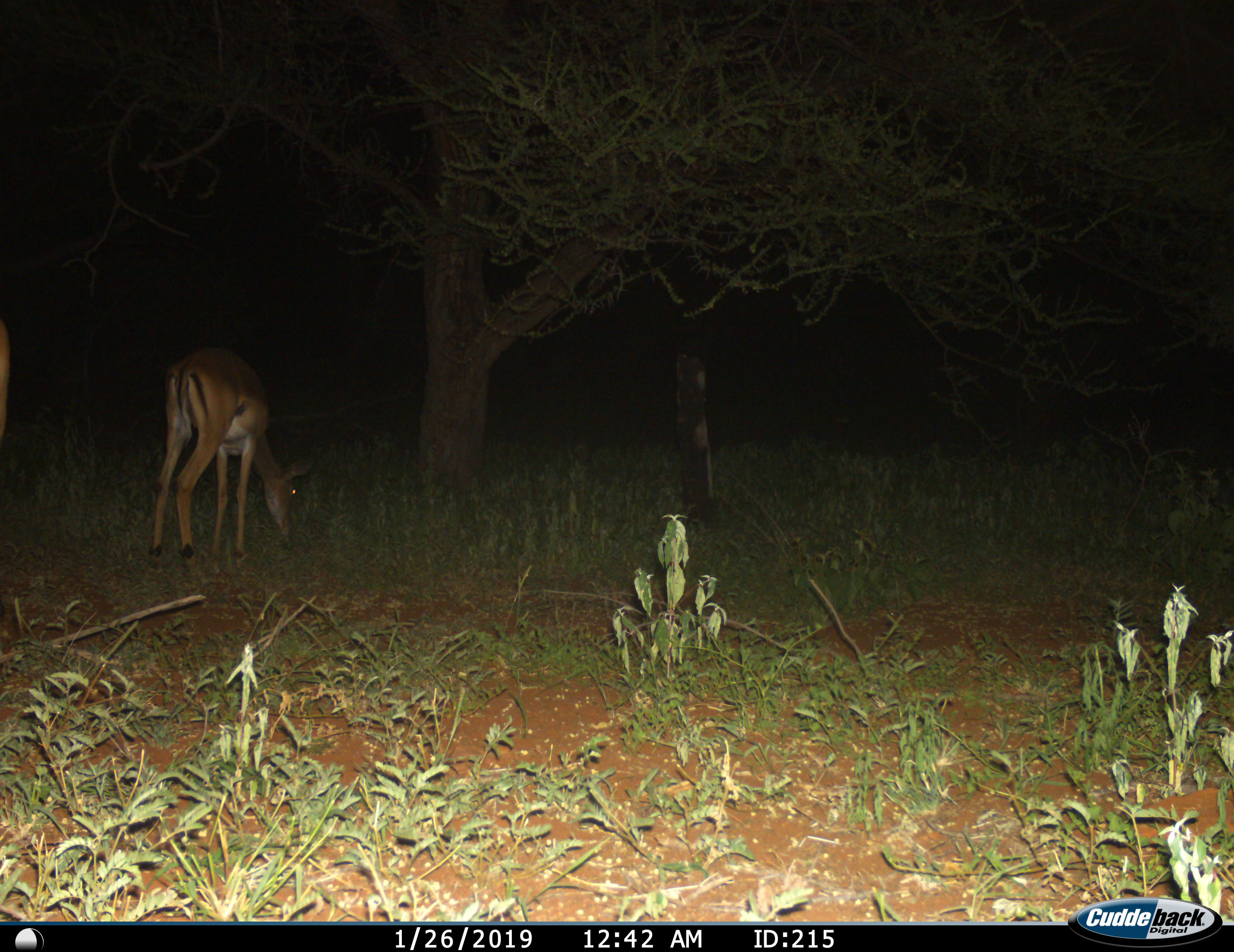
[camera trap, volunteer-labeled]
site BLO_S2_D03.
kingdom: Animalia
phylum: Chordata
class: Mammalia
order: Artiodactyla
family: Bovidae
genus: Aepyceros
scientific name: Aepyceros melampus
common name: impala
Impala (Aepyceros melampus), count 1. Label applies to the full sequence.